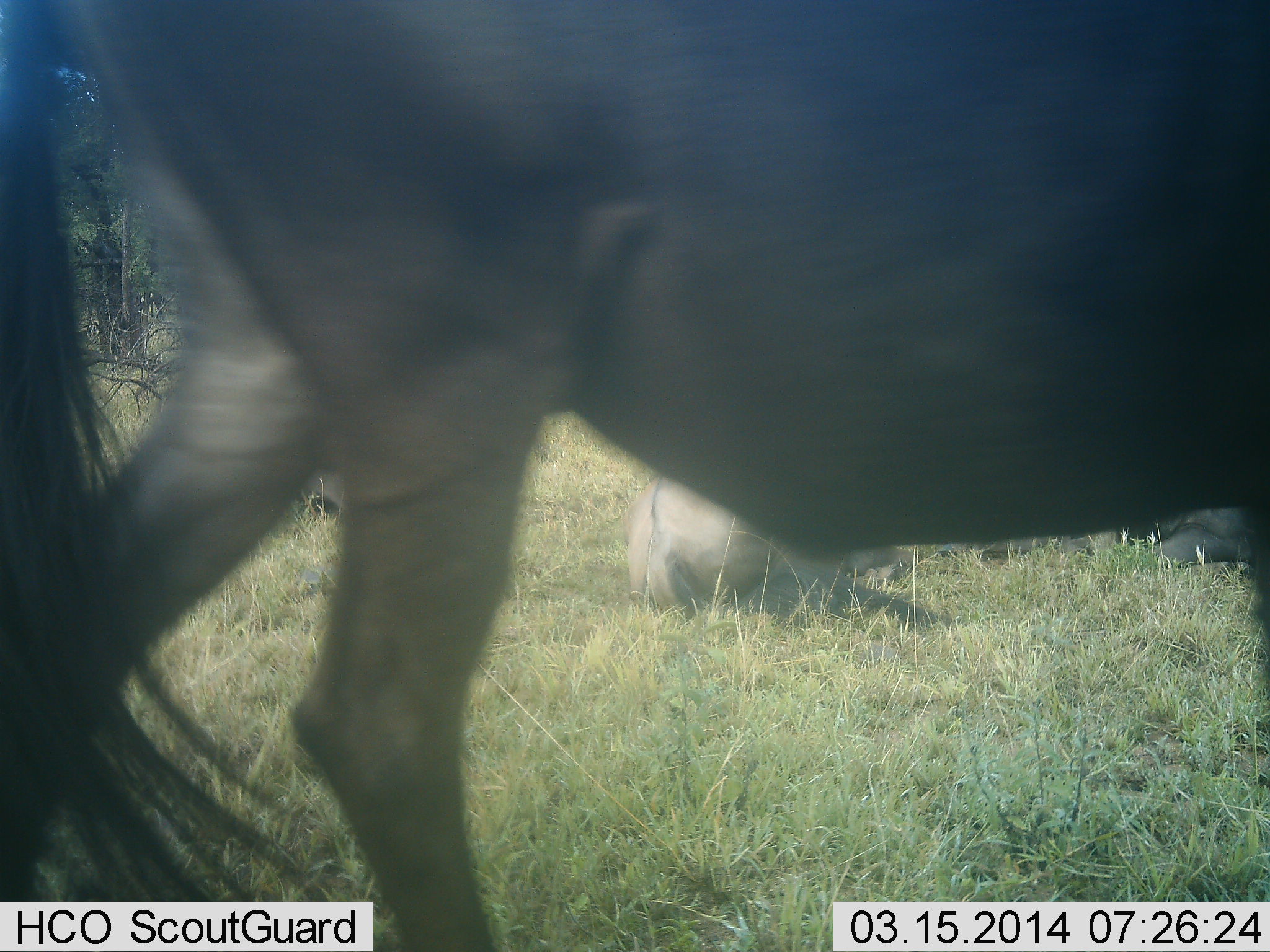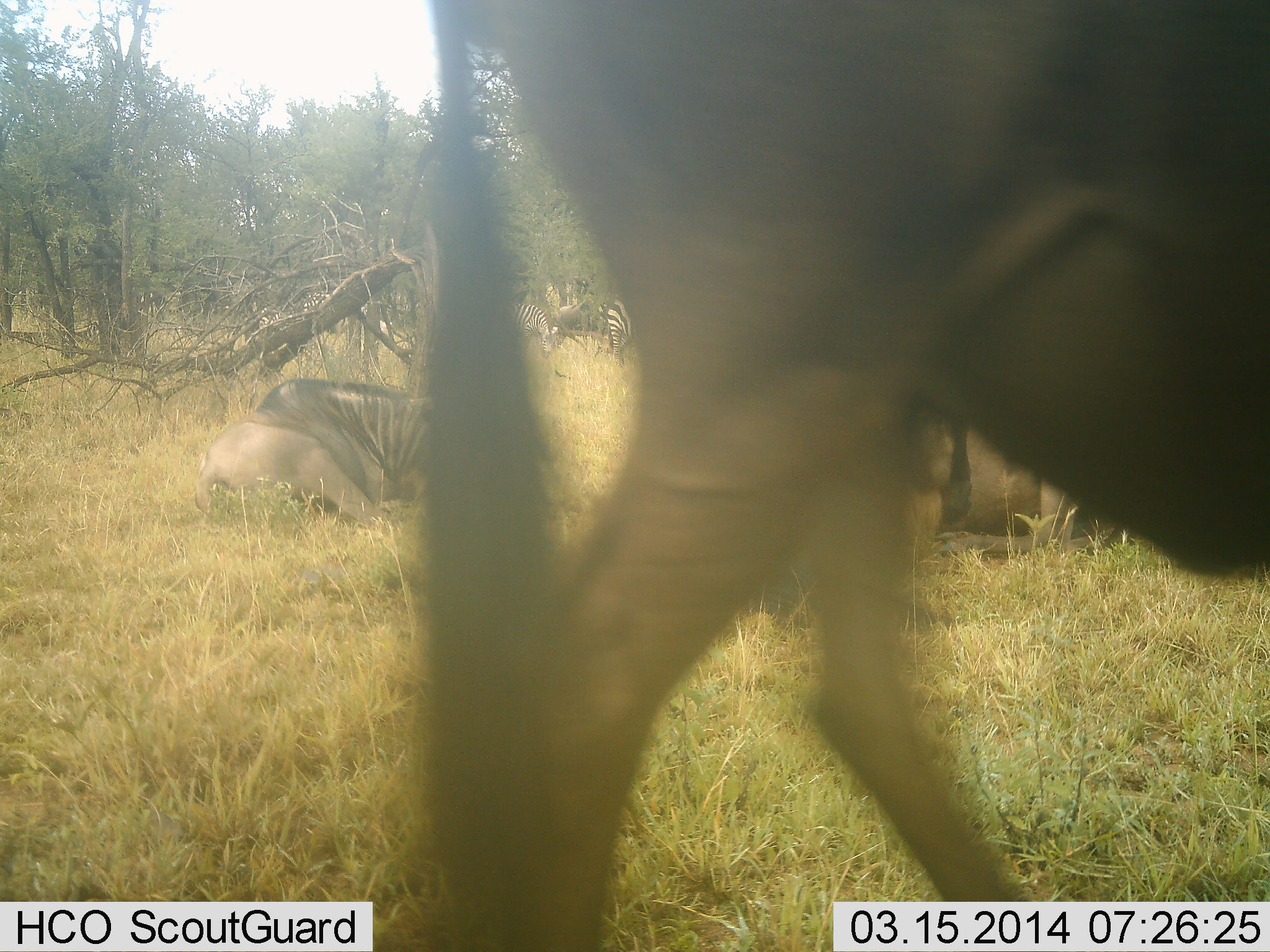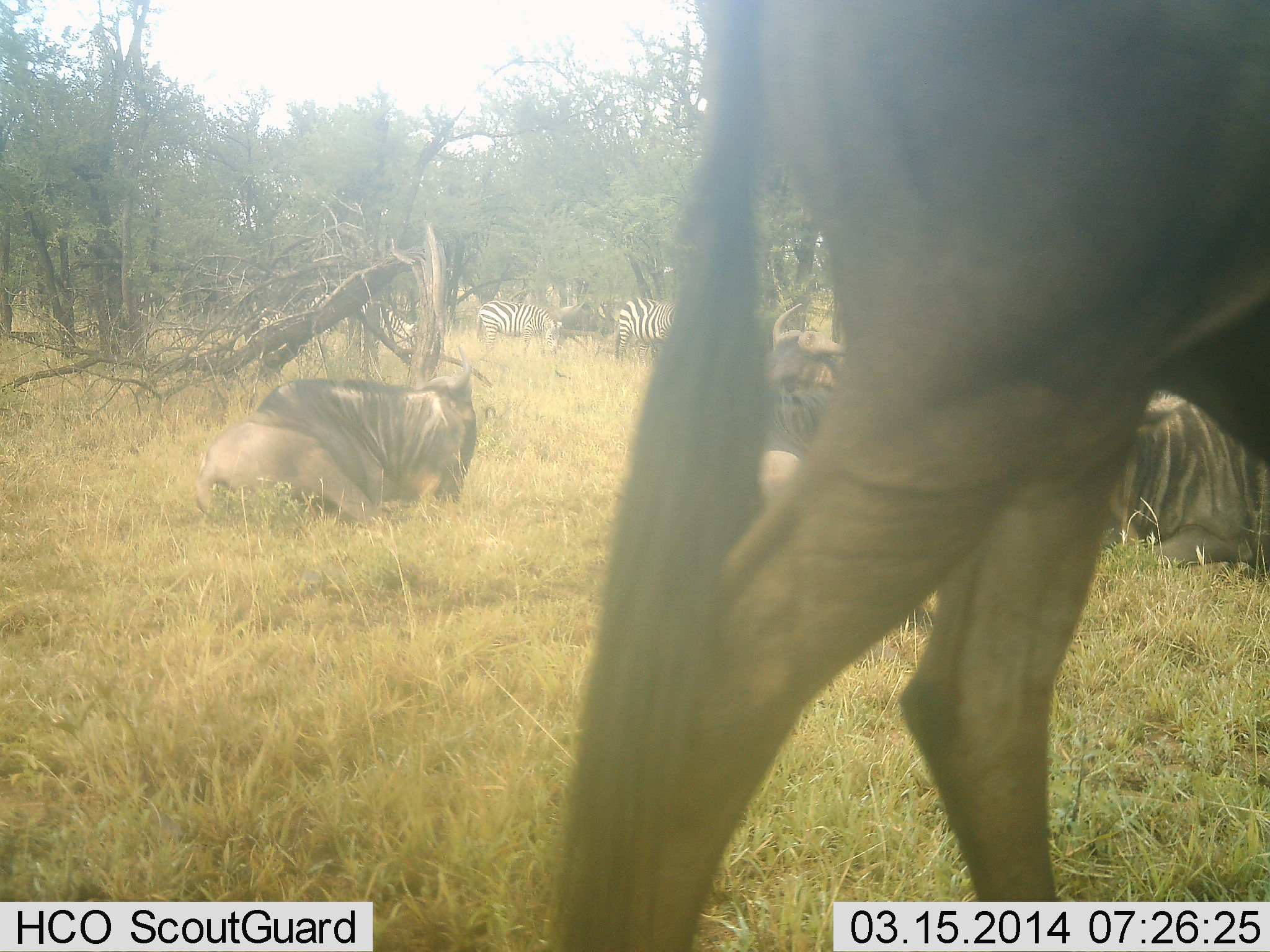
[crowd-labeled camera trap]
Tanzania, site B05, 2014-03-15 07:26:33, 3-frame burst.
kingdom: Animalia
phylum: Chordata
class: Mammalia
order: Artiodactyla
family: Bovidae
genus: Connochaetes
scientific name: Connochaetes taurinus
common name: blue wildebeest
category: wildebeest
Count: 3.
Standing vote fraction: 13%.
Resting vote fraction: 73%.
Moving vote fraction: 80%.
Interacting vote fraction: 0%.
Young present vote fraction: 0%.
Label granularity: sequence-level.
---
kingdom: Animalia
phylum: Chordata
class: Mammalia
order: Perissodactyla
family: Equidae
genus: Equus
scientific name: Equus quagga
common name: plains zebra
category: zebra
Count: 3.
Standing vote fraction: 64%.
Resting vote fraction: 18%.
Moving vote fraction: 36%.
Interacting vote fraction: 0%.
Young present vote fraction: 0%.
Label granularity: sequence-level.